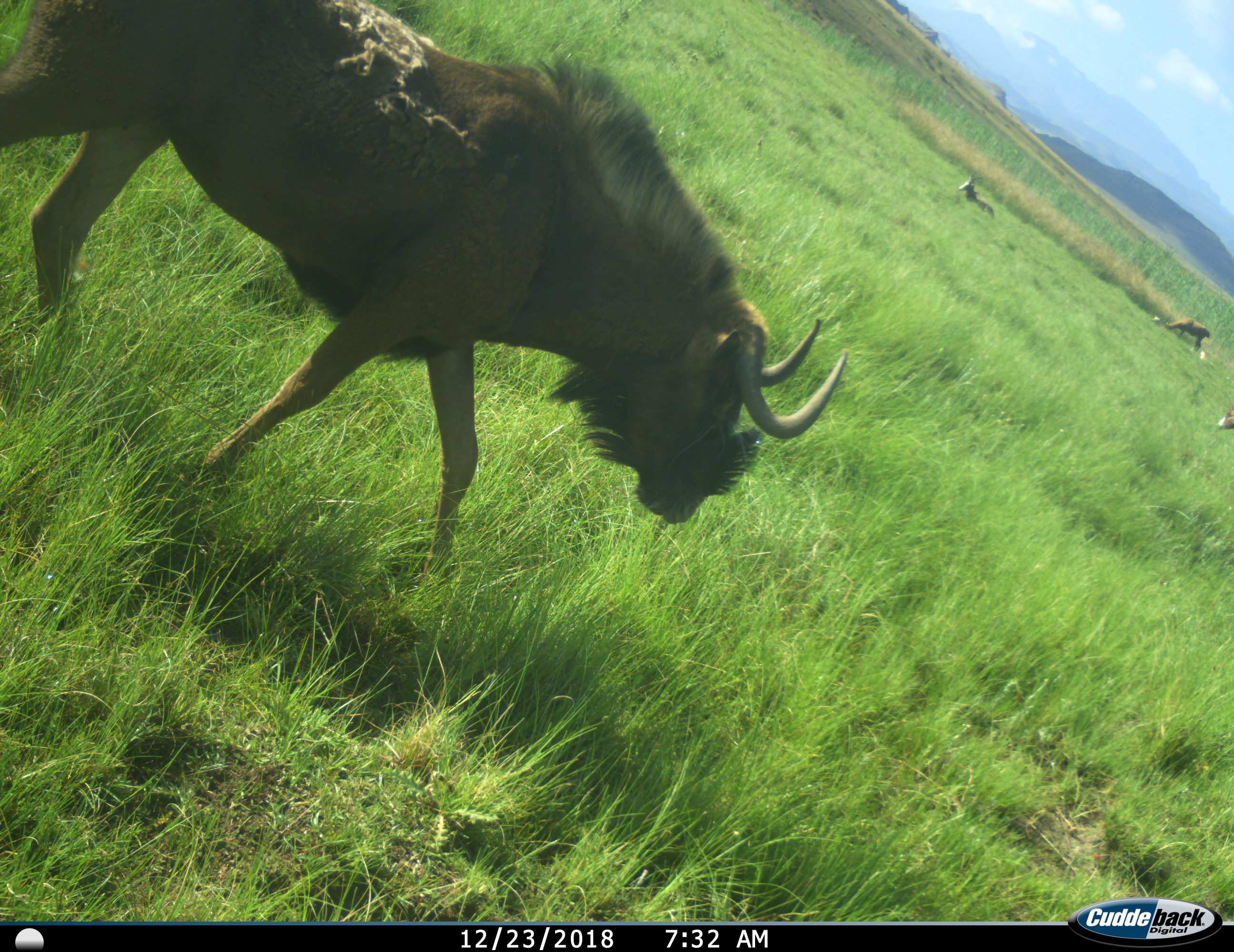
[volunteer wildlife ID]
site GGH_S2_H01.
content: unidentified animal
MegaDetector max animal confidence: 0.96